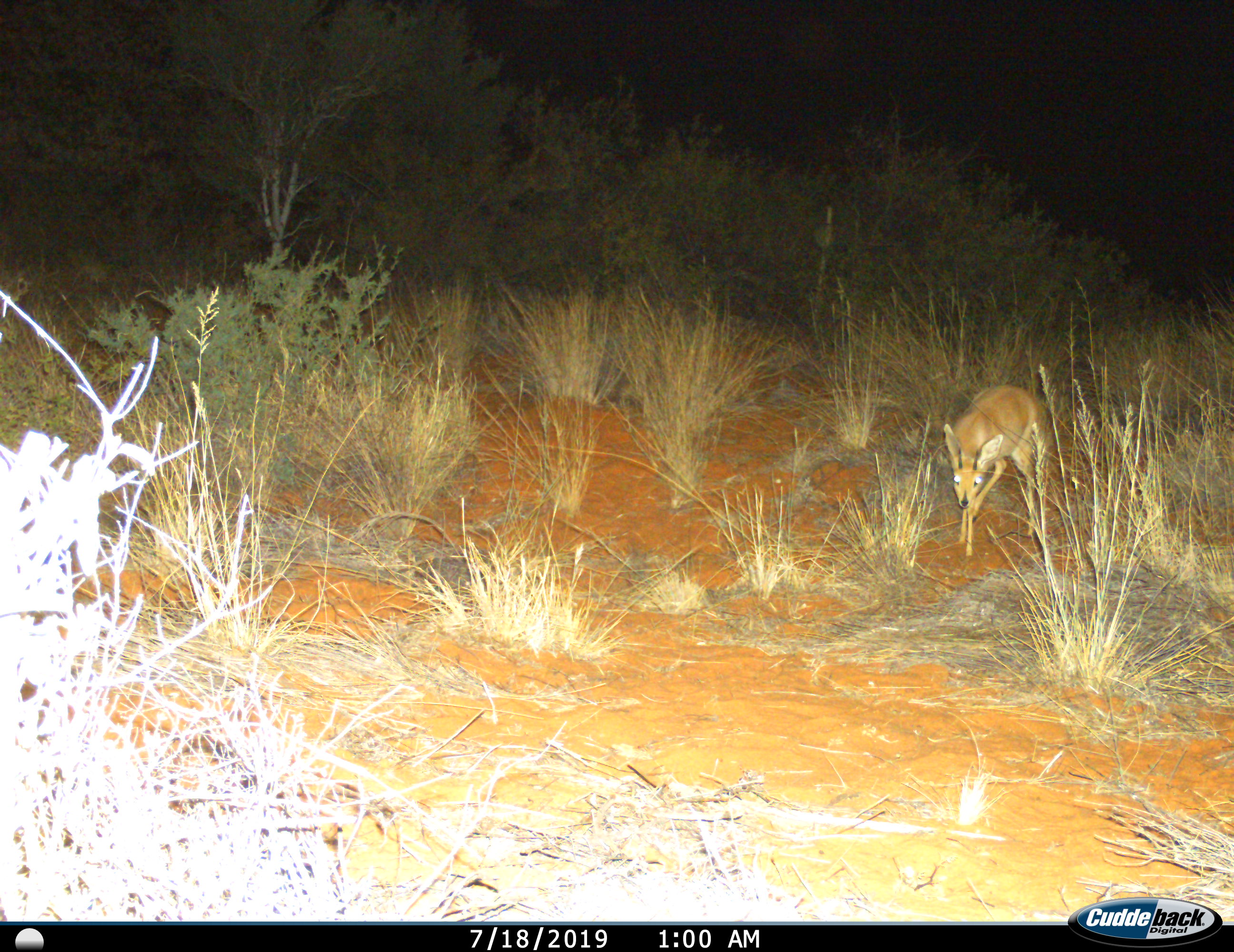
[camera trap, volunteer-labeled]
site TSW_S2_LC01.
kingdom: Animalia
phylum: Chordata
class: Mammalia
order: Artiodactyla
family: Bovidae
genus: Raphicerus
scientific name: Raphicerus campestris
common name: steenbok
Steenbok (Raphicerus campestris), count 1. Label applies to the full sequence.